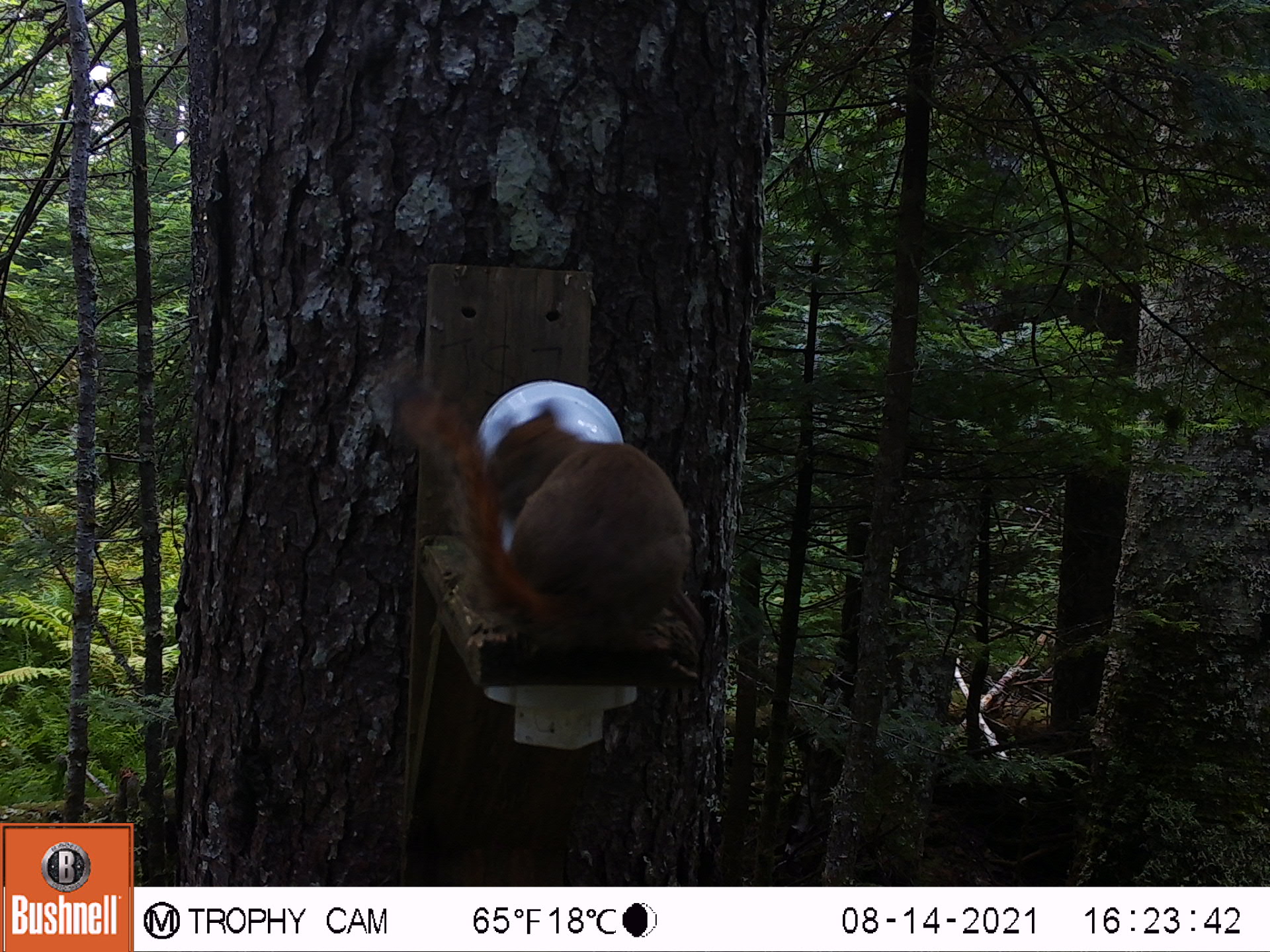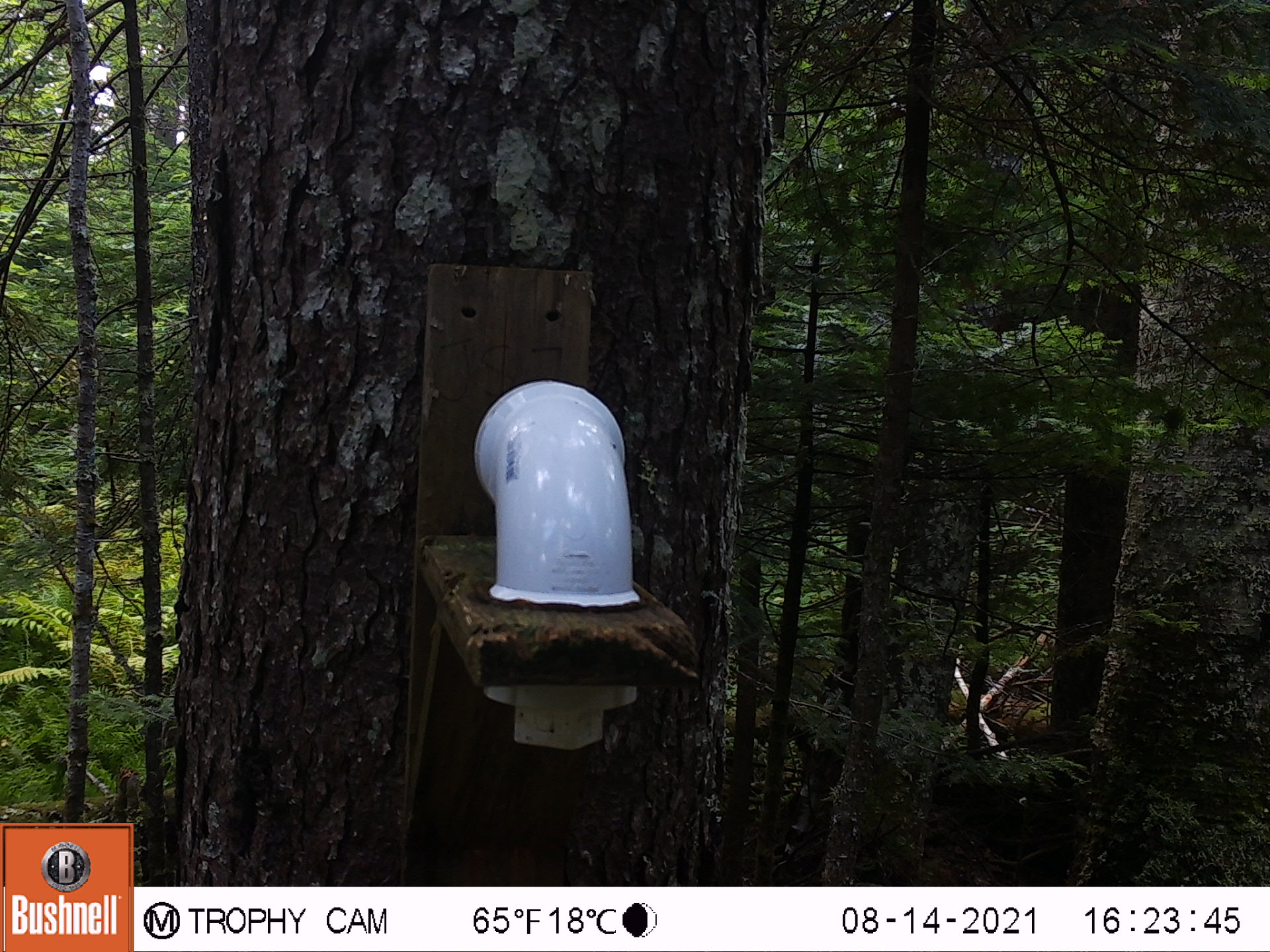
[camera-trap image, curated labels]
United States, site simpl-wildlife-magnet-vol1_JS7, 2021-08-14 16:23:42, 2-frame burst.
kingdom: Animalia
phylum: Chordata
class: Mammalia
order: Rodentia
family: Sciuridae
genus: Tamiasciurus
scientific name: Tamiasciurus hudsonicus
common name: red squirrel